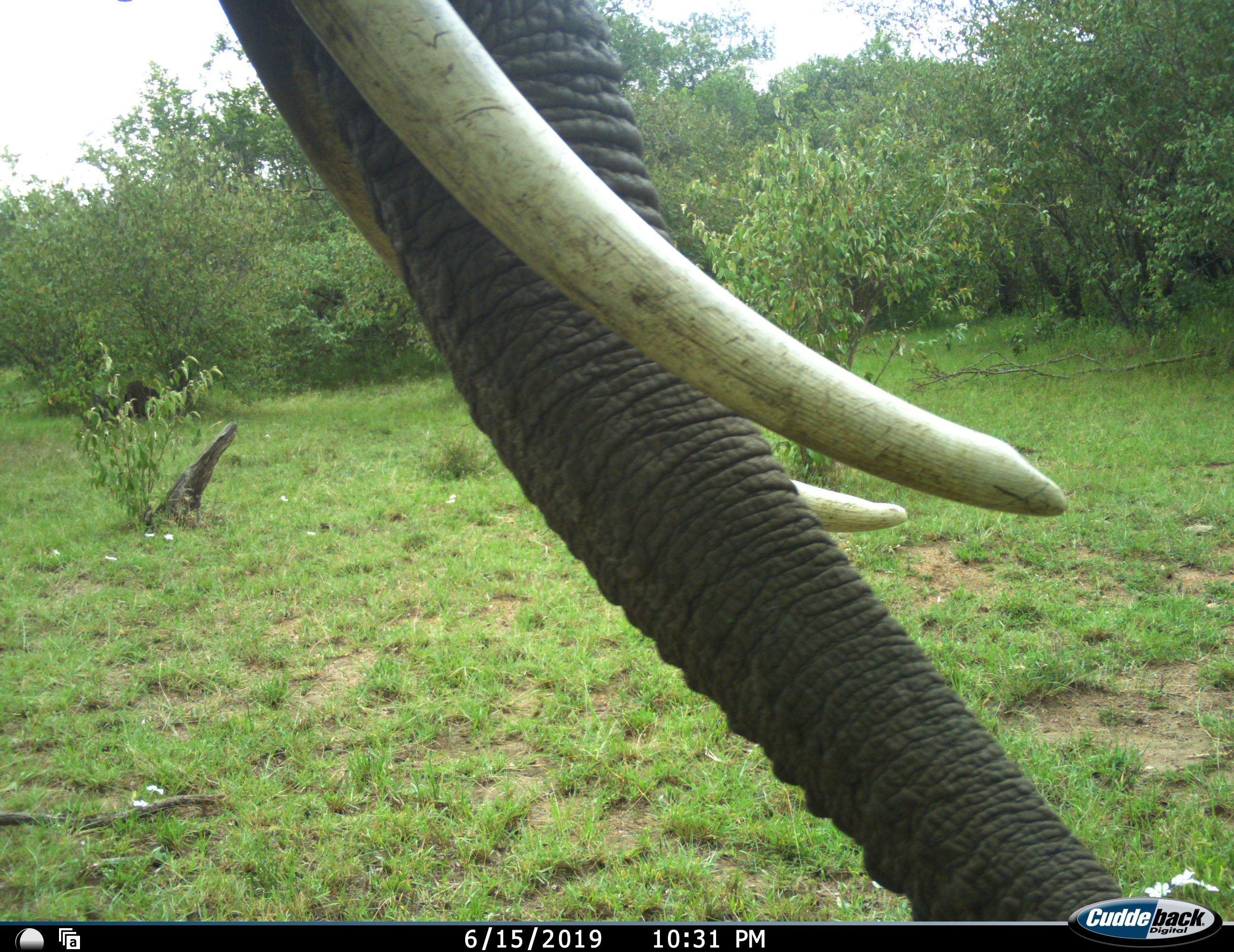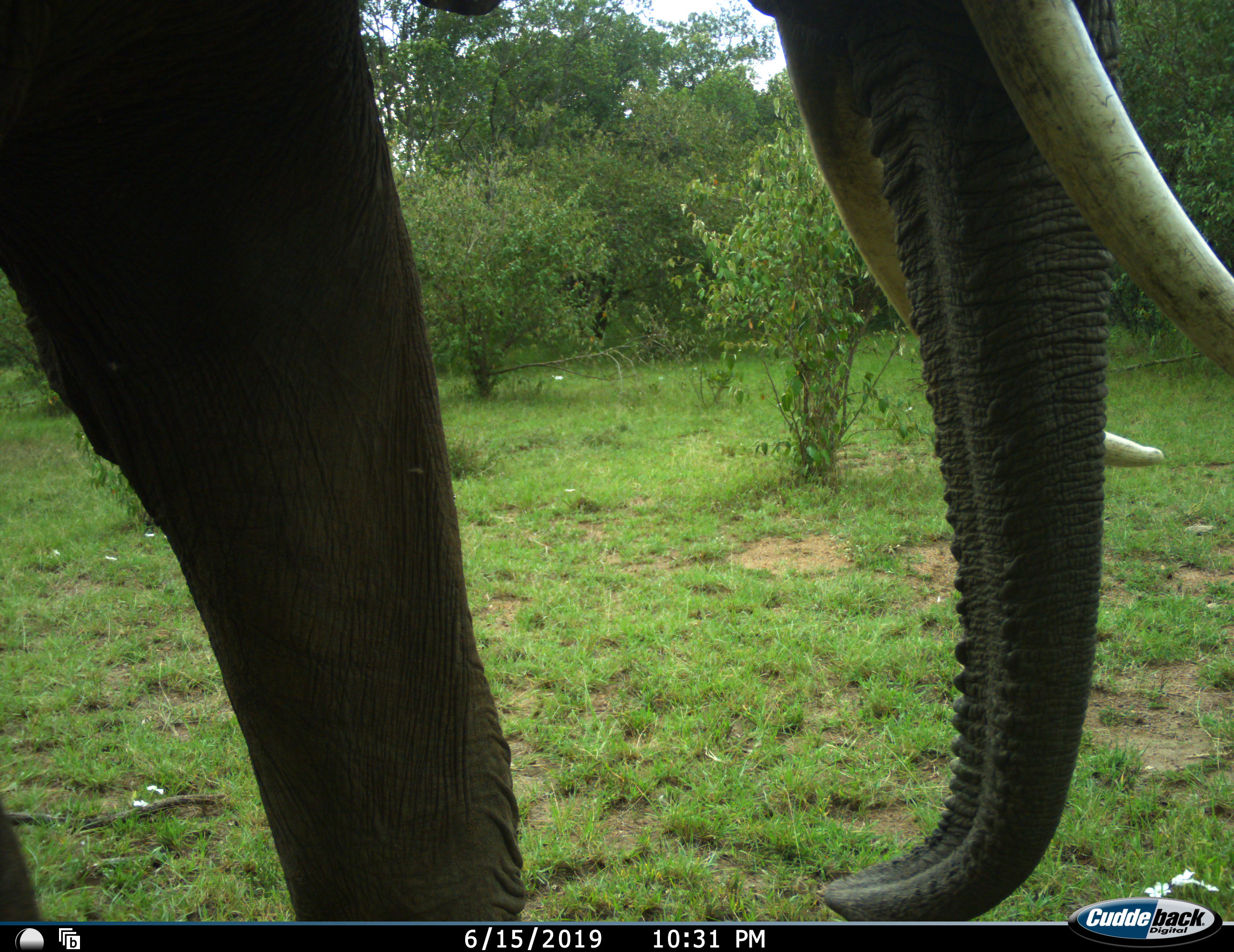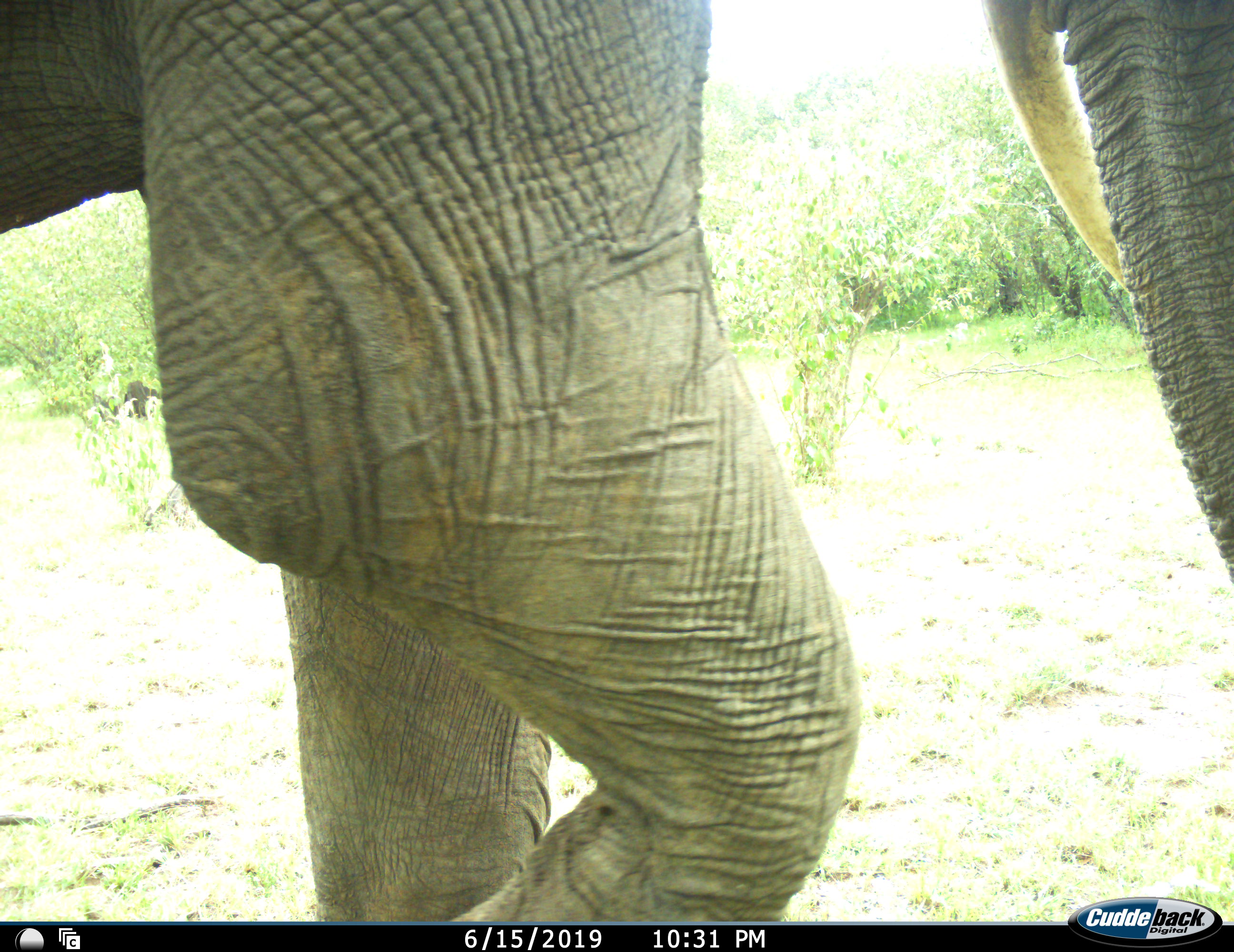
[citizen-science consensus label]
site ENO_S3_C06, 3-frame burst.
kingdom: Animalia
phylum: Chordata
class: Mammalia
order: Proboscidea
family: Elephantidae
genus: Loxodonta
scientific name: Loxodonta africana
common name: african bush elephant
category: elephant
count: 1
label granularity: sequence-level